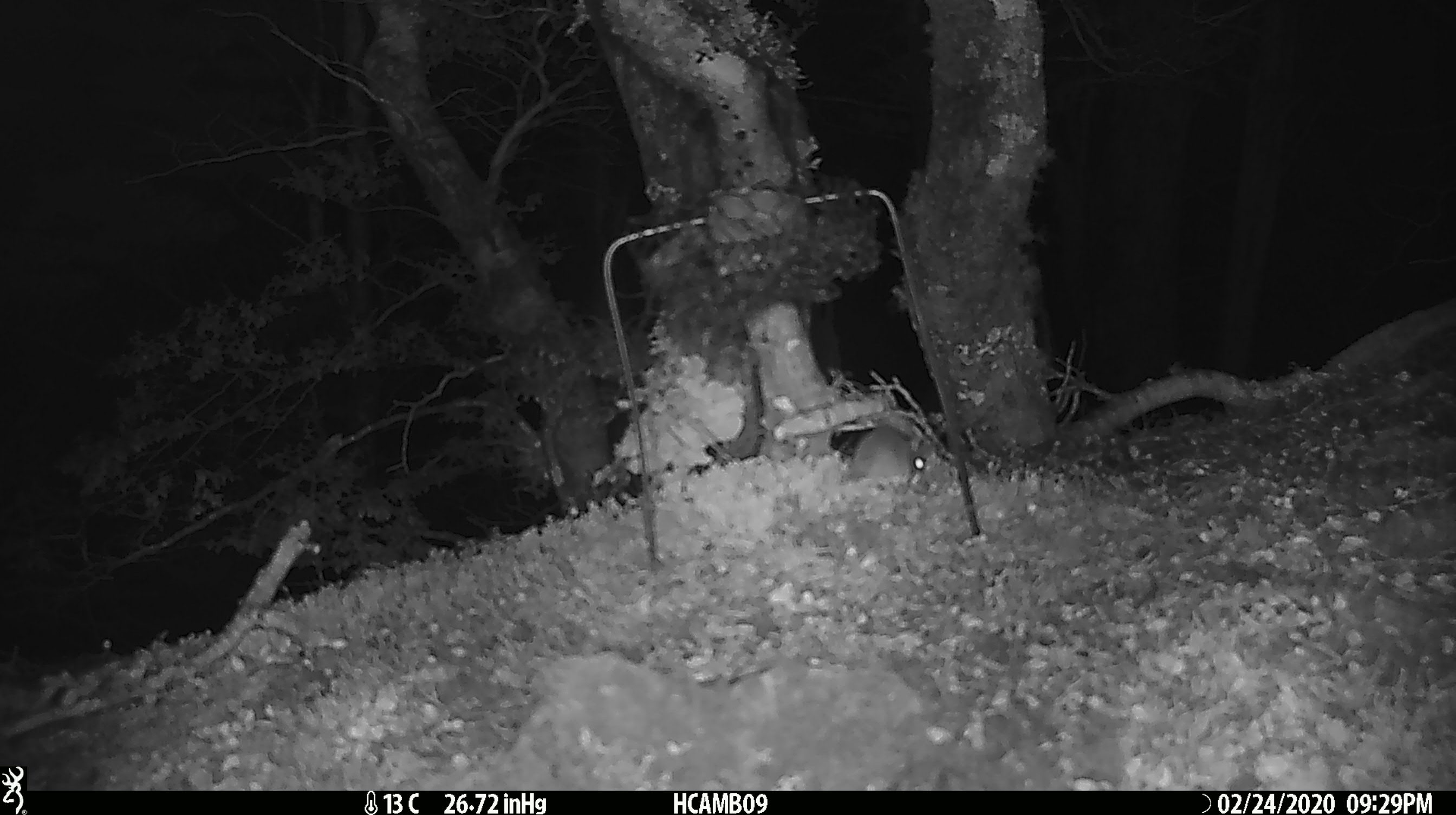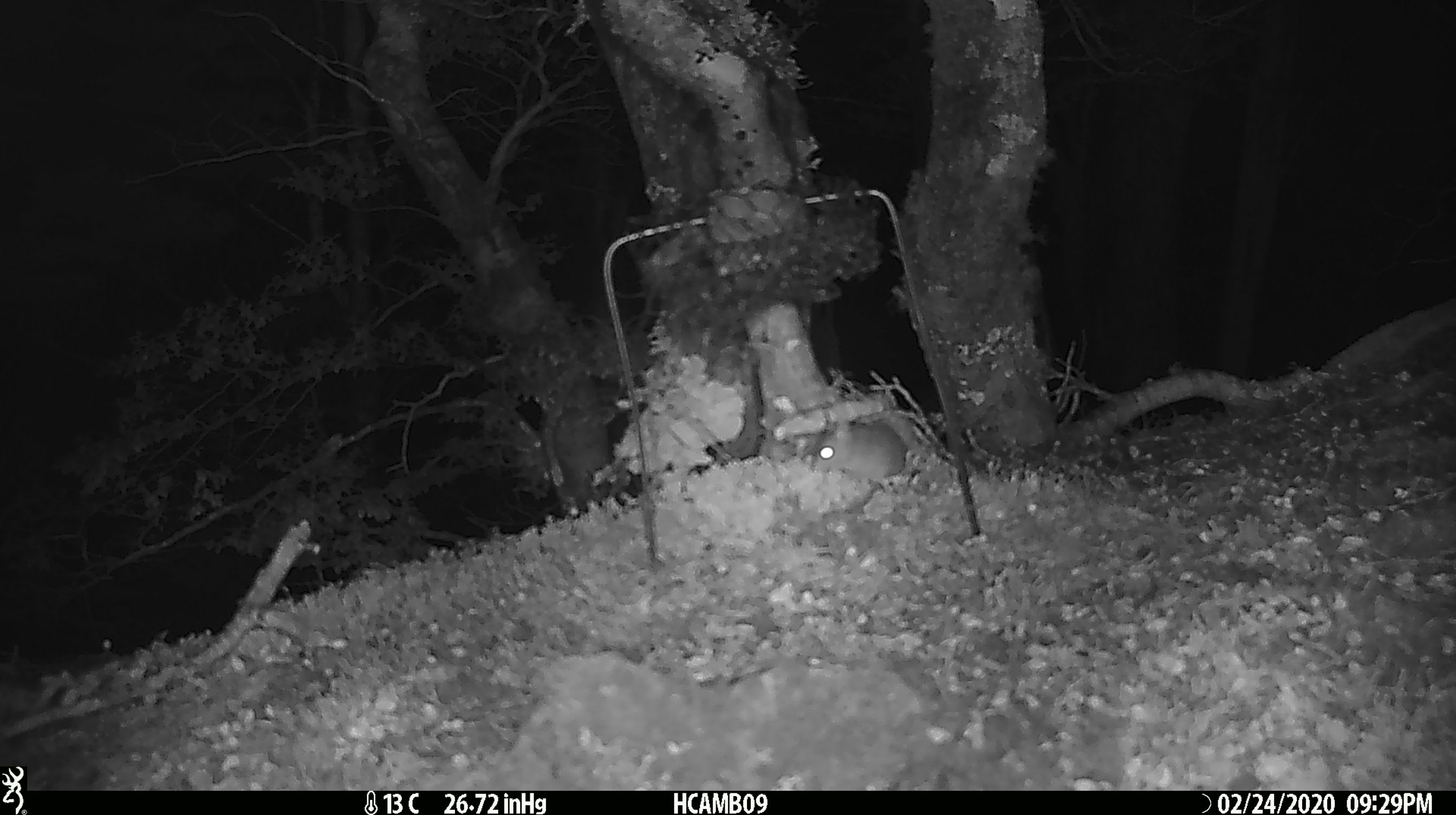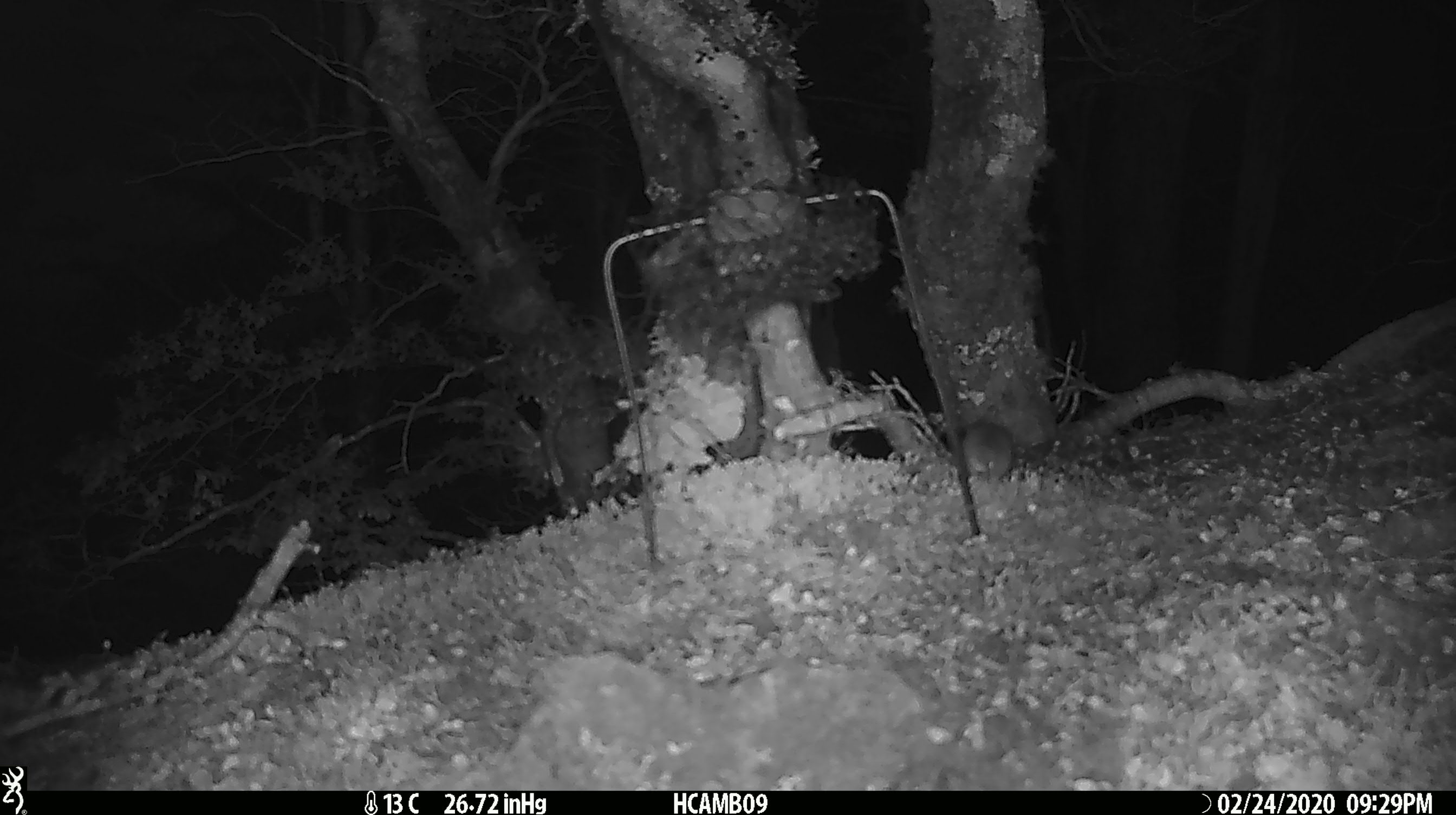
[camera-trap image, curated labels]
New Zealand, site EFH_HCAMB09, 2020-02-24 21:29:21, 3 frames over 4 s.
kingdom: Animalia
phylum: Chordata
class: Mammalia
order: Rodentia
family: Muridae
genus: Mus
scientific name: Mus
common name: mouse